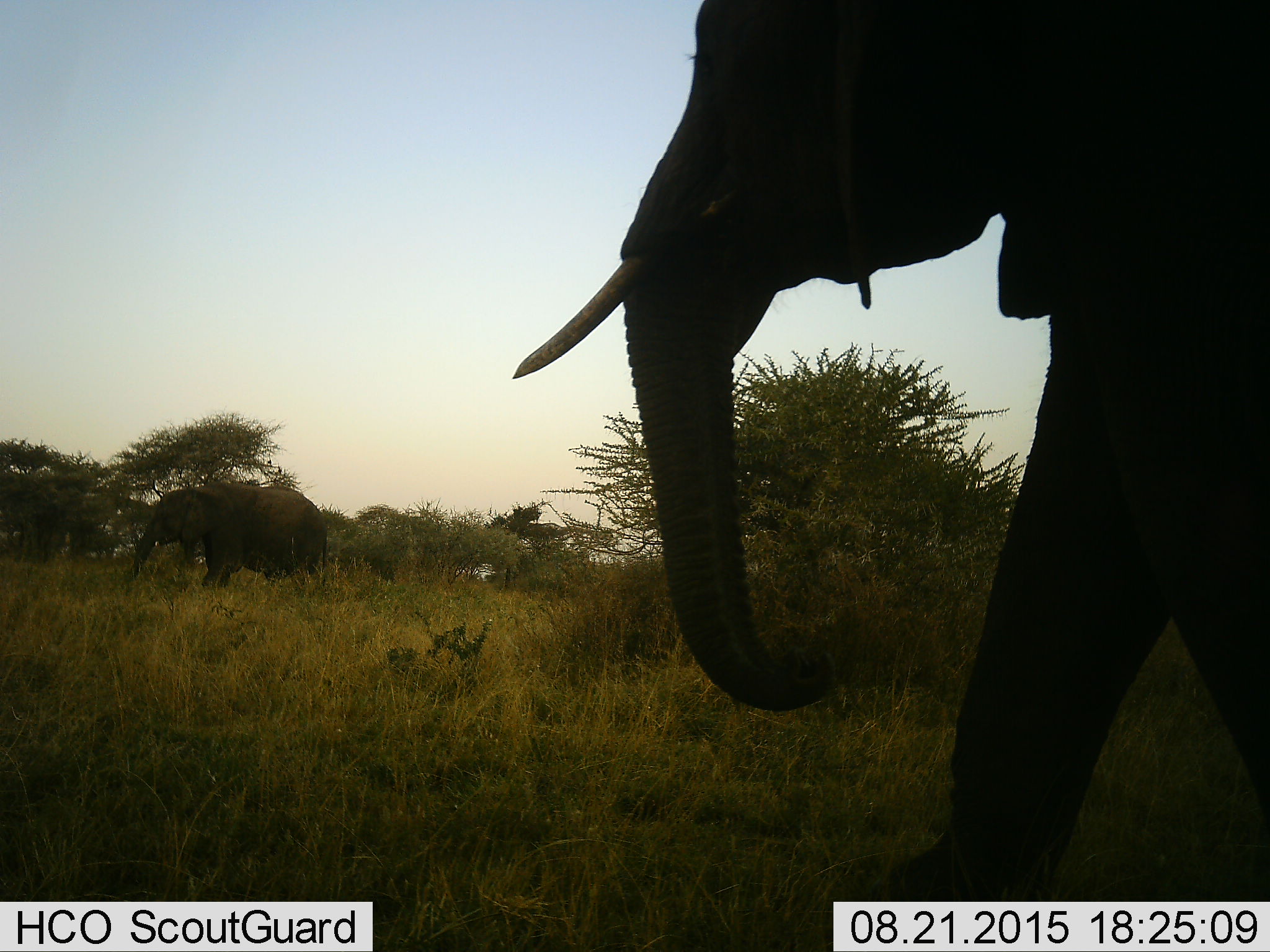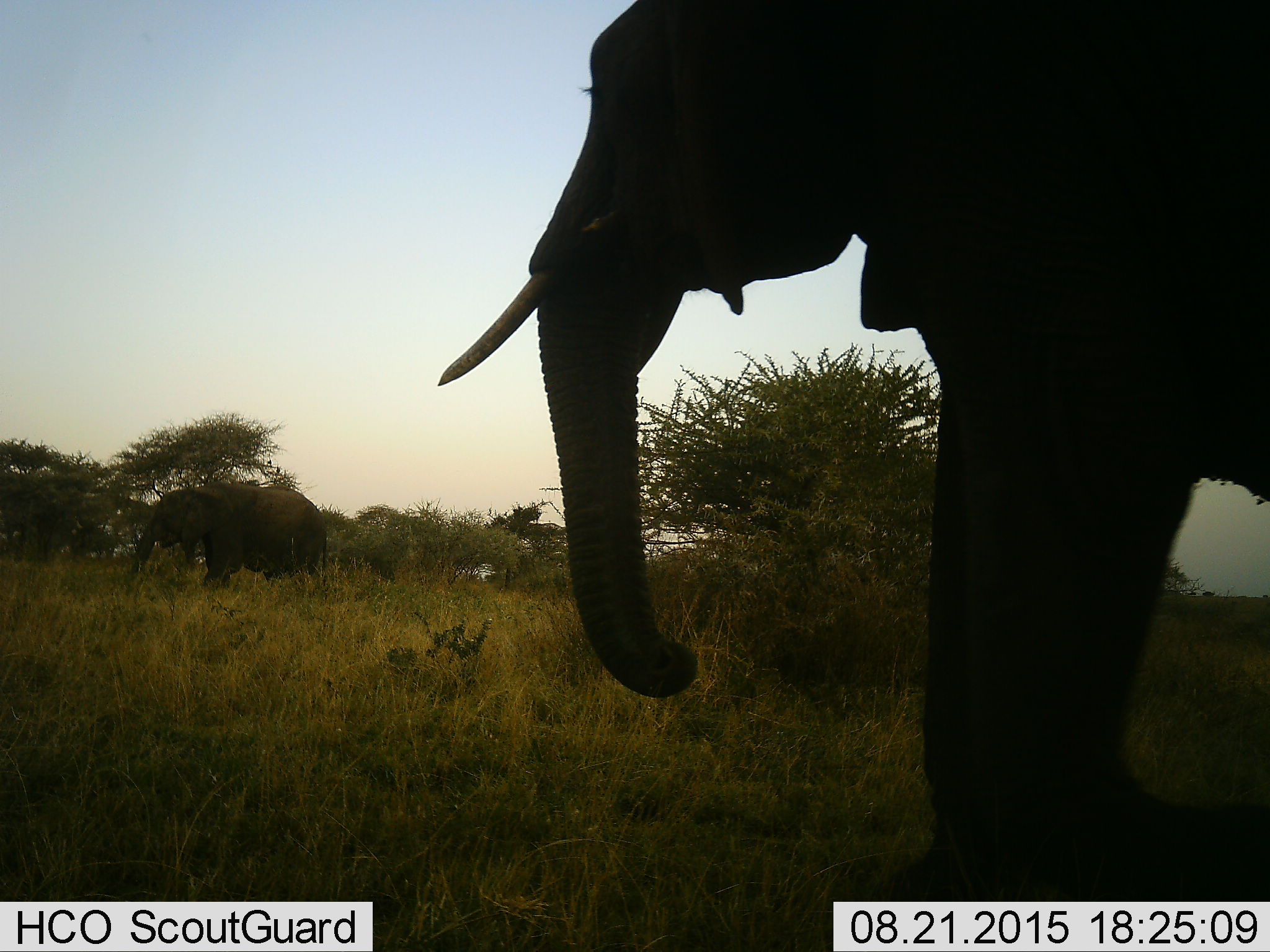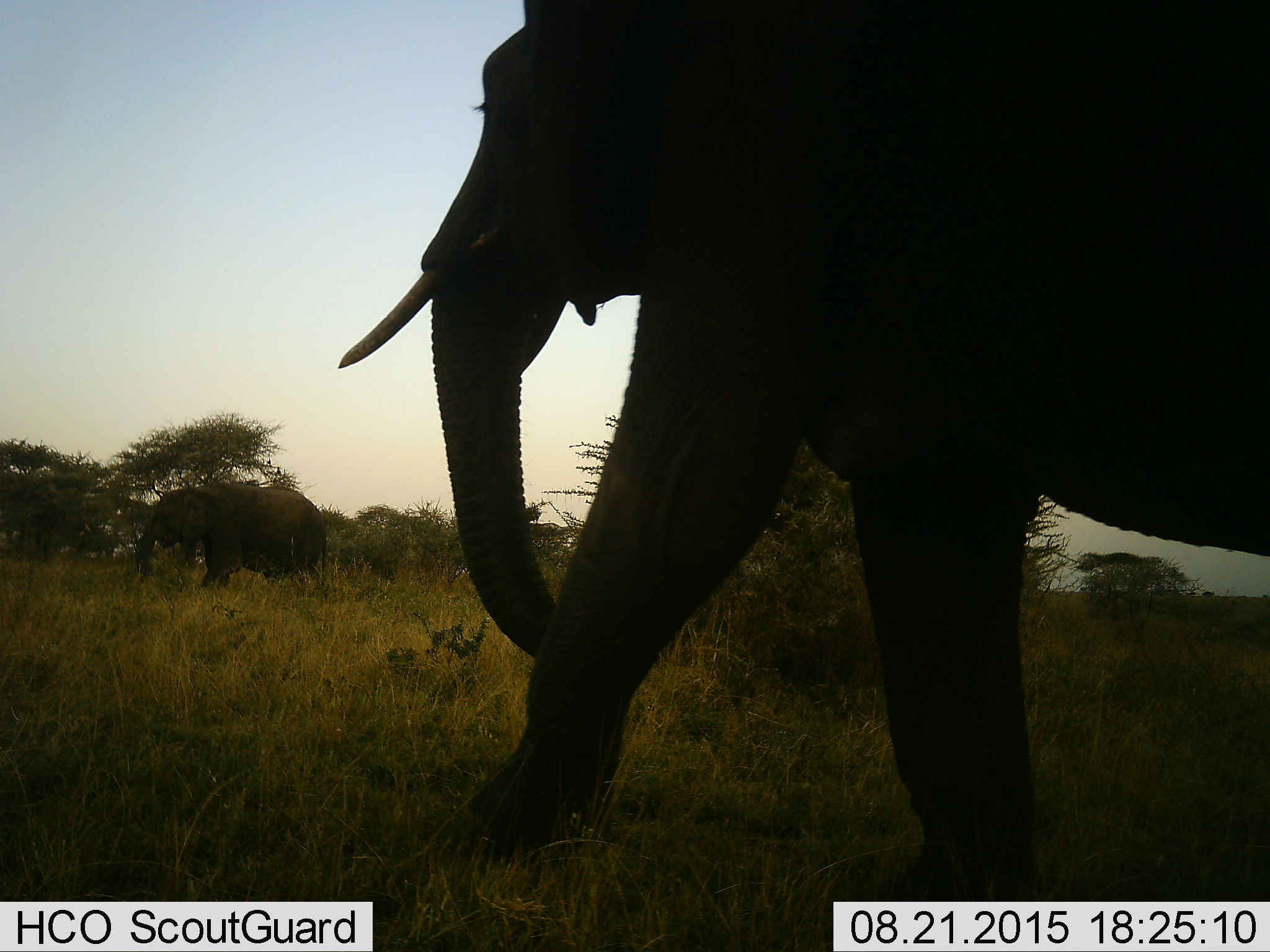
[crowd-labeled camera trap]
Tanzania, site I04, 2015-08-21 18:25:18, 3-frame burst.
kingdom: Animalia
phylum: Chordata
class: Mammalia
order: Proboscidea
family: Elephantidae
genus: Loxodonta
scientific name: Loxodonta africana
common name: african bush elephant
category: elephant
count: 2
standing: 40%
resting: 0%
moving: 80%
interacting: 0%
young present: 10%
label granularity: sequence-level